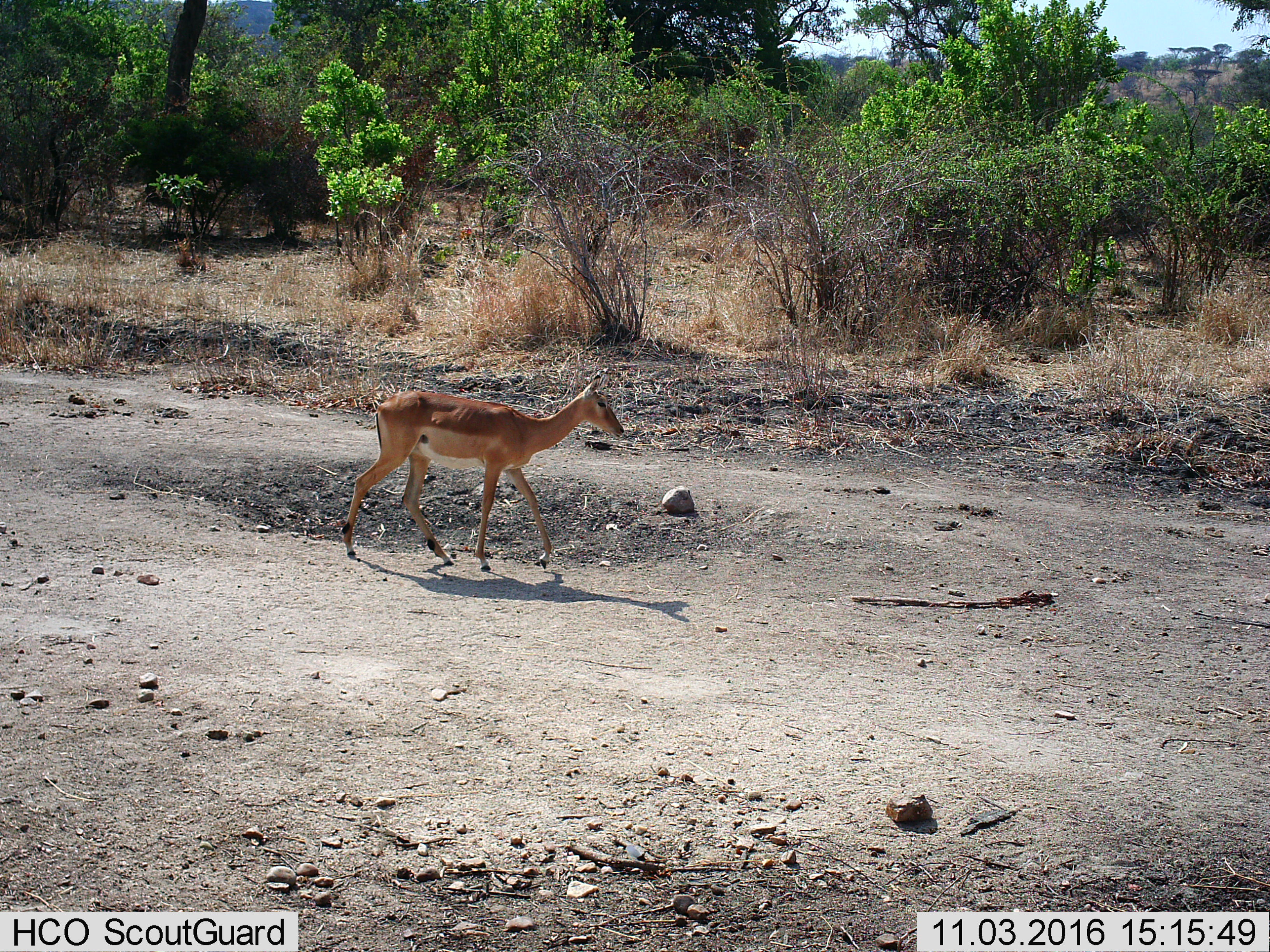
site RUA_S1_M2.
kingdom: Animalia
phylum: Chordata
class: Mammalia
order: Artiodactyla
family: Bovidae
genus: Aepyceros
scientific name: Aepyceros melampus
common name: impala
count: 1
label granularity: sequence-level